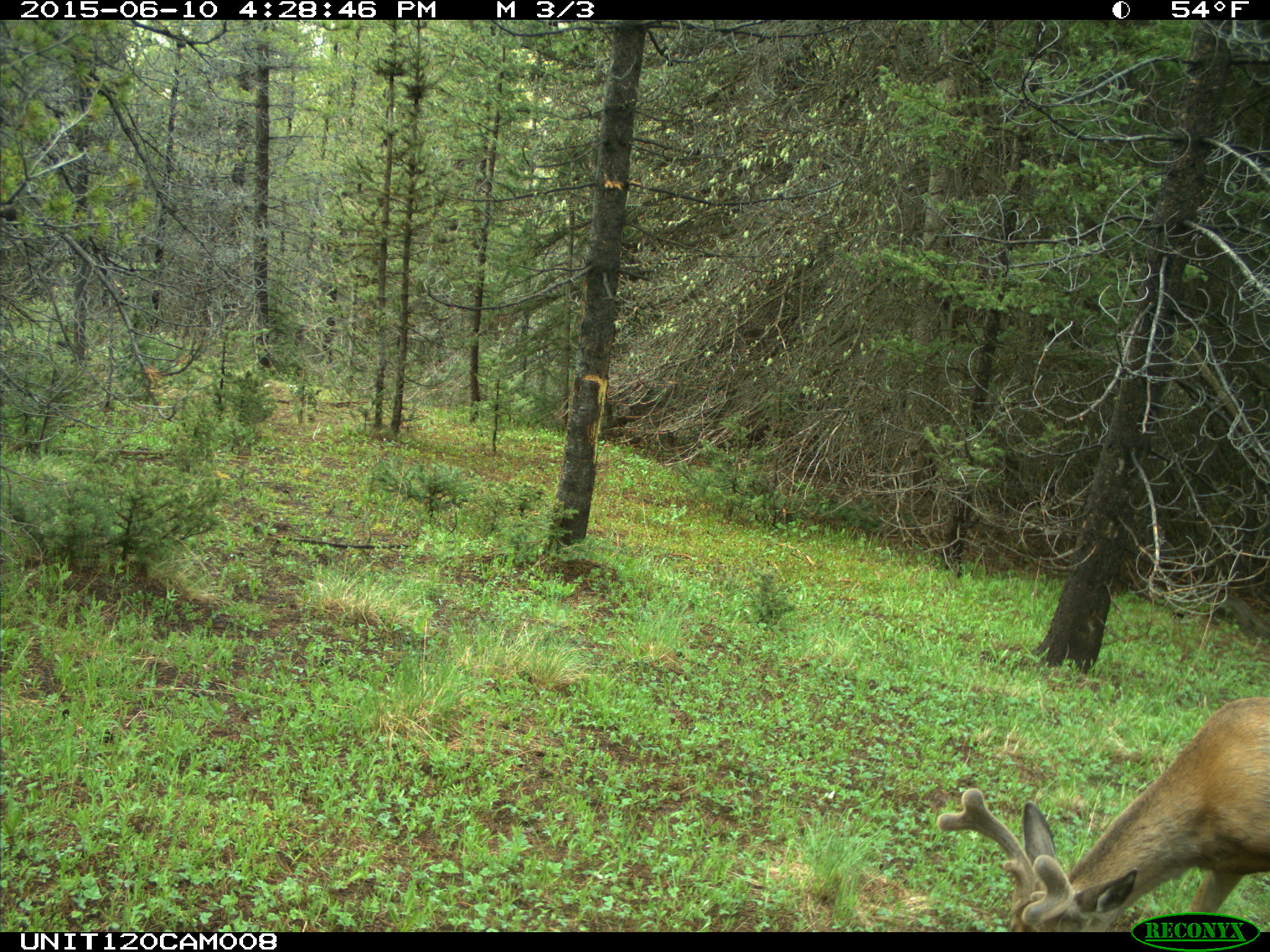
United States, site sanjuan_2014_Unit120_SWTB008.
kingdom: Animalia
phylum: Chordata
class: Mammalia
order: Artiodactyla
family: Cervidae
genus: Odocoileus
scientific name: Odocoileus hemionus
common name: mule deer